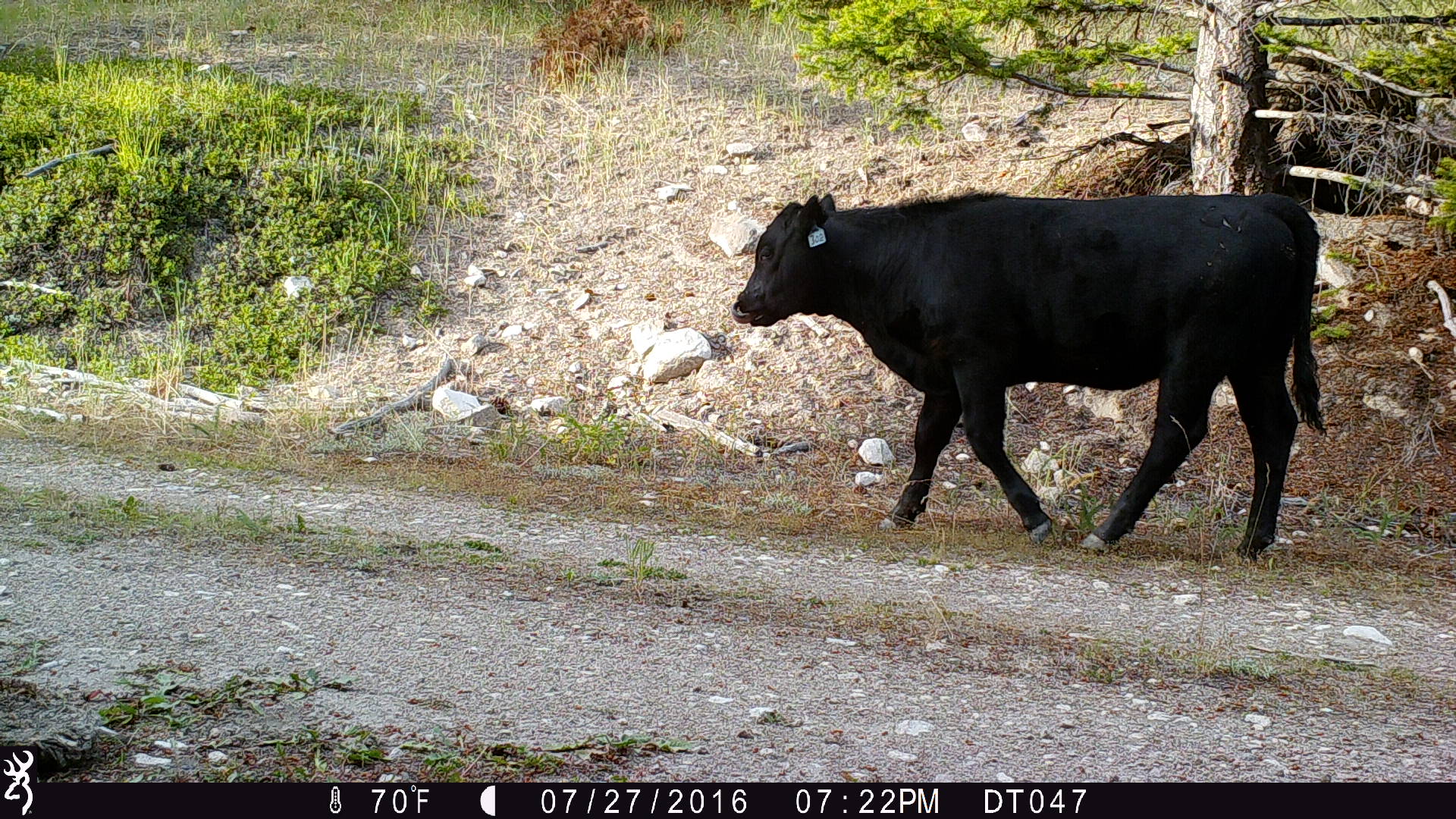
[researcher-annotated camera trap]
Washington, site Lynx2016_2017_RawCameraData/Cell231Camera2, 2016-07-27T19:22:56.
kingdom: Animalia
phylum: Chordata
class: Mammalia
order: Artiodactyla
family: Bovidae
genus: Bos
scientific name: Bos taurus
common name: domestic cattle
Domestic cattle (Bos taurus). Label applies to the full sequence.